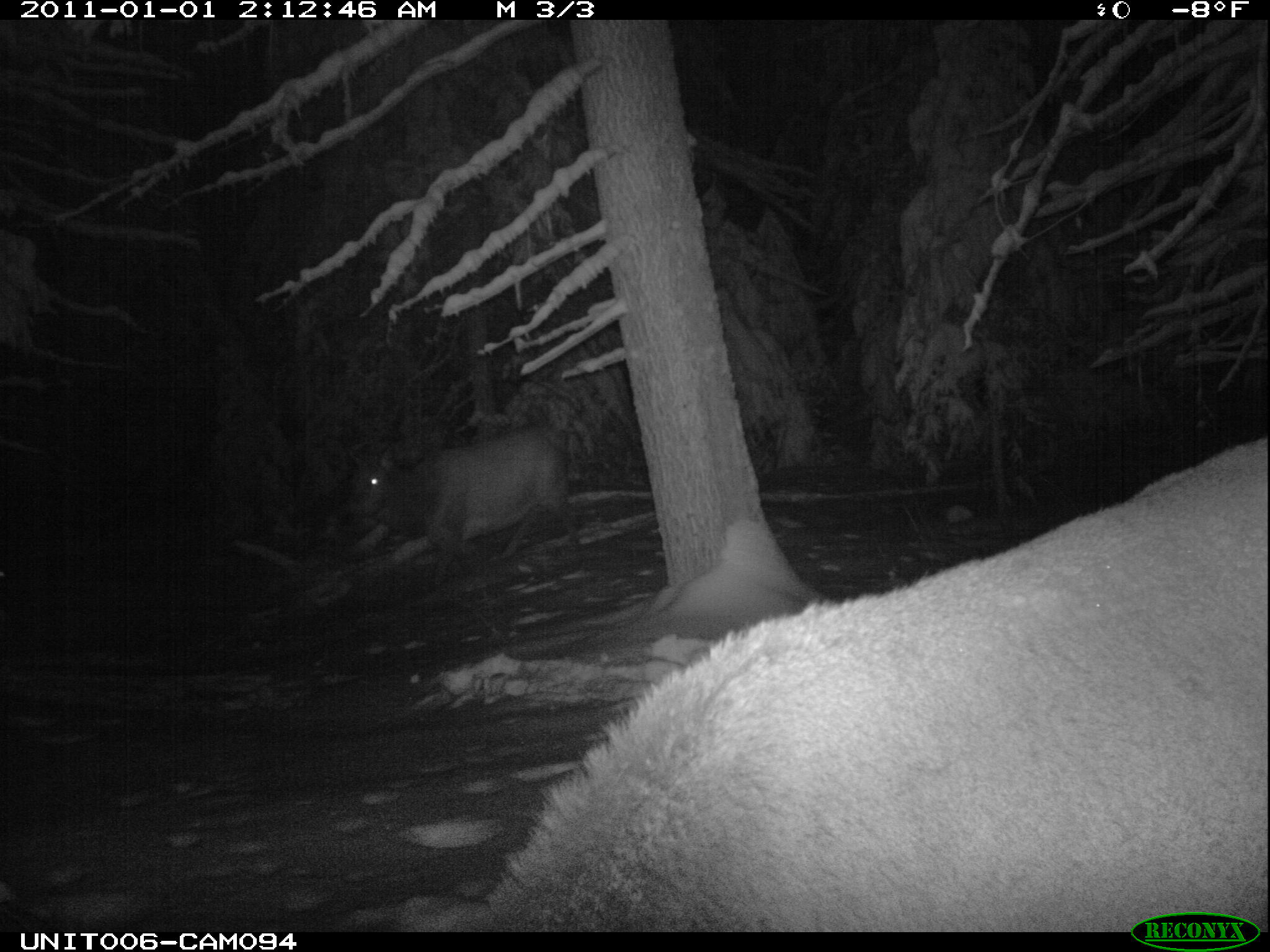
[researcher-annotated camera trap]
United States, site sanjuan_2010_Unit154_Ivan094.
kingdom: Animalia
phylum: Chordata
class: Mammalia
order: Artiodactyla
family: Cervidae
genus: Cervus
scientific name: Cervus elaphus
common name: red deer